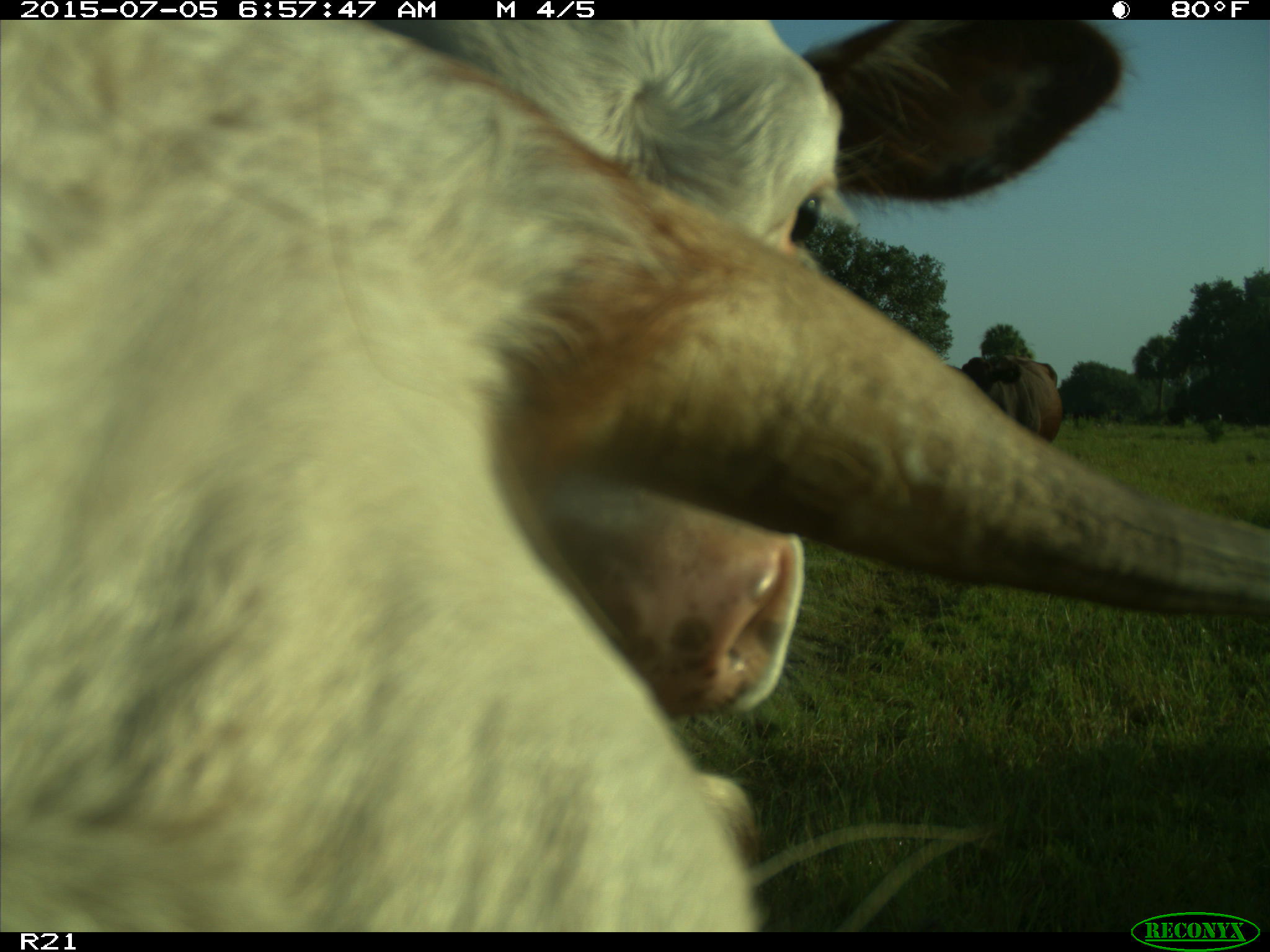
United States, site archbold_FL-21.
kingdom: Animalia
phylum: Chordata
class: Mammalia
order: Artiodactyla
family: Bovidae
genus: Bos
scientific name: Bos taurus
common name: domestic cow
Bos taurus (domestic cow).